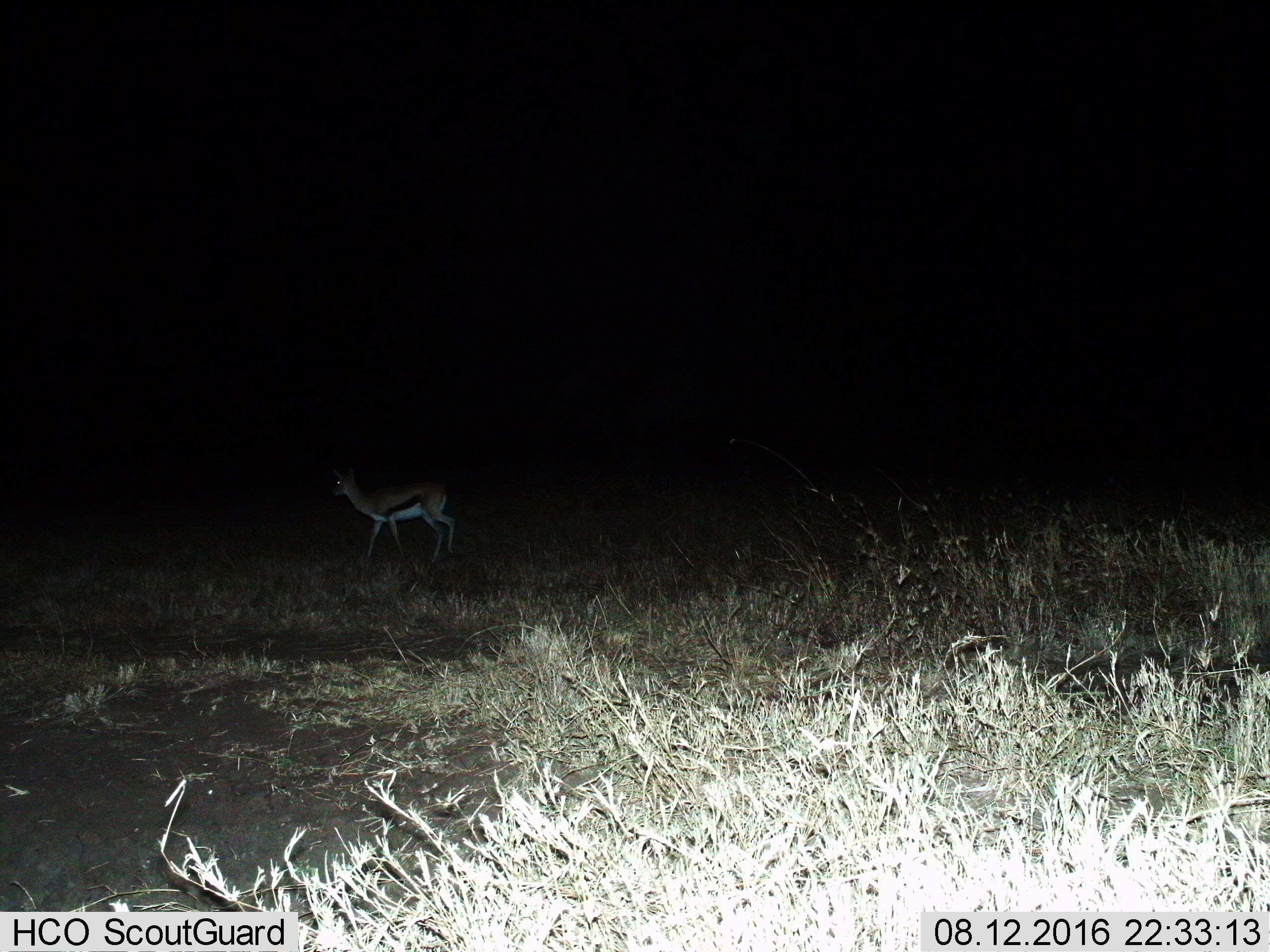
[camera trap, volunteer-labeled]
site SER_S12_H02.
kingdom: Animalia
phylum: Chordata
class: Mammalia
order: Artiodactyla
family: Bovidae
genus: Eudorcas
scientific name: Eudorcas thomsonii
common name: thomson's gazelle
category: gazellethomsons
Gazellethomsons (thomson's gazelle) (Eudorcas thomsonii), count 1. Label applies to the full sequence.